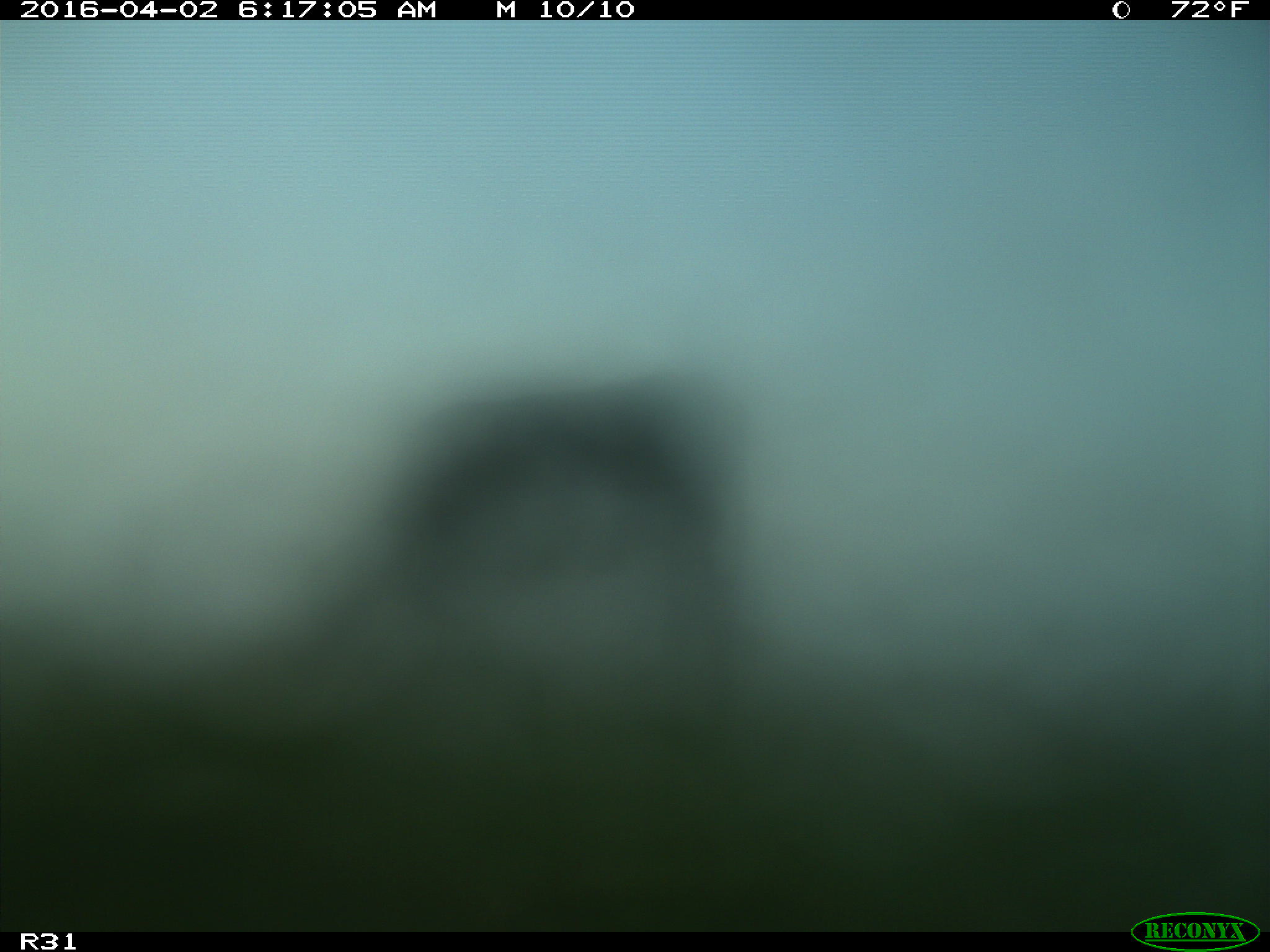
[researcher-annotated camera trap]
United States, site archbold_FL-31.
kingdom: Animalia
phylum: Chordata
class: Mammalia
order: Artiodactyla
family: Bovidae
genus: Bos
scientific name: Bos taurus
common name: domestic cow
Bos taurus (domestic cow).